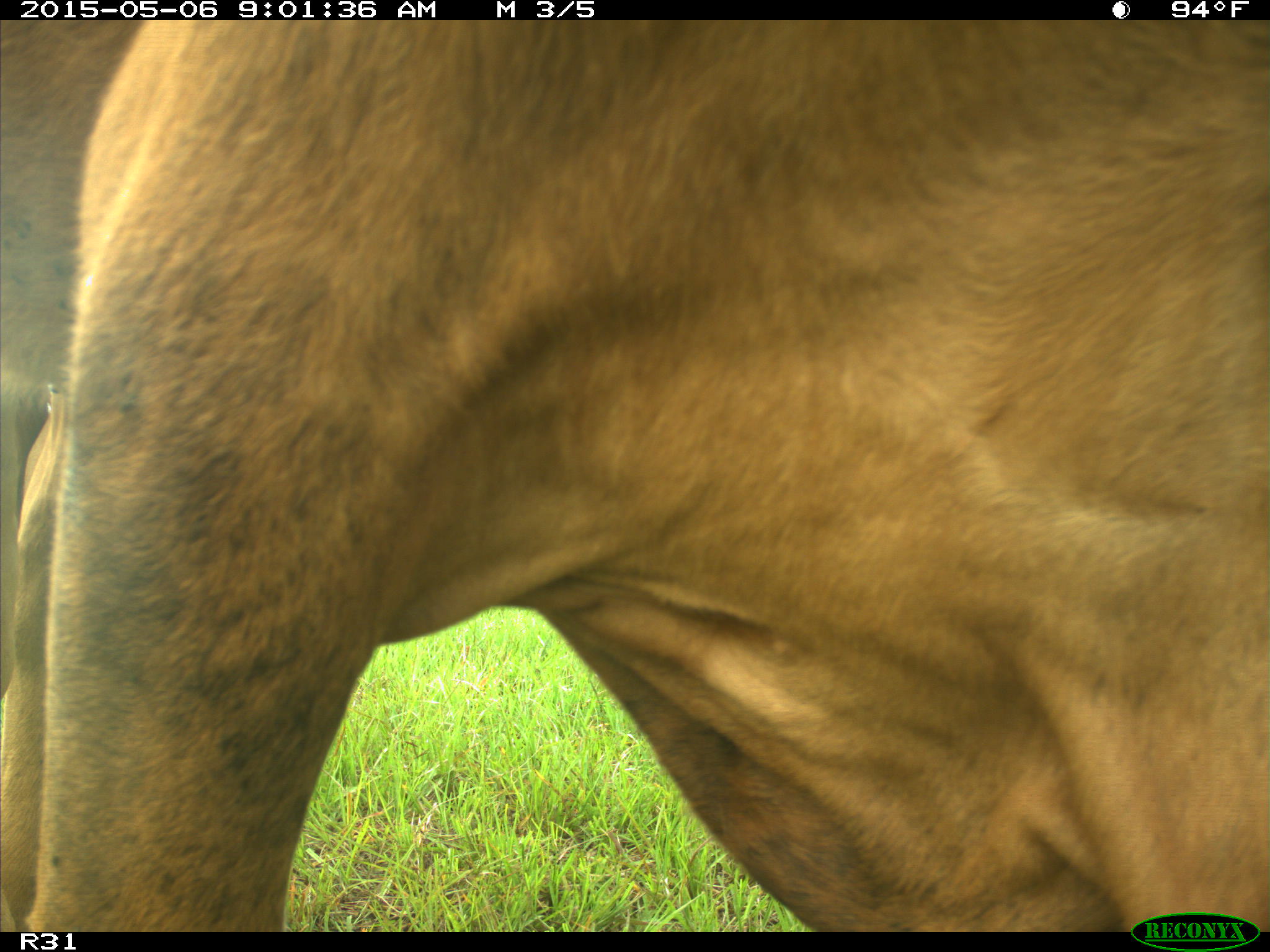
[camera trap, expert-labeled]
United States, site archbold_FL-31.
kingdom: Animalia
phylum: Chordata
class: Mammalia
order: Artiodactyla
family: Bovidae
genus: Bos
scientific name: Bos taurus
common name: domestic cow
Bos taurus (domestic cow).